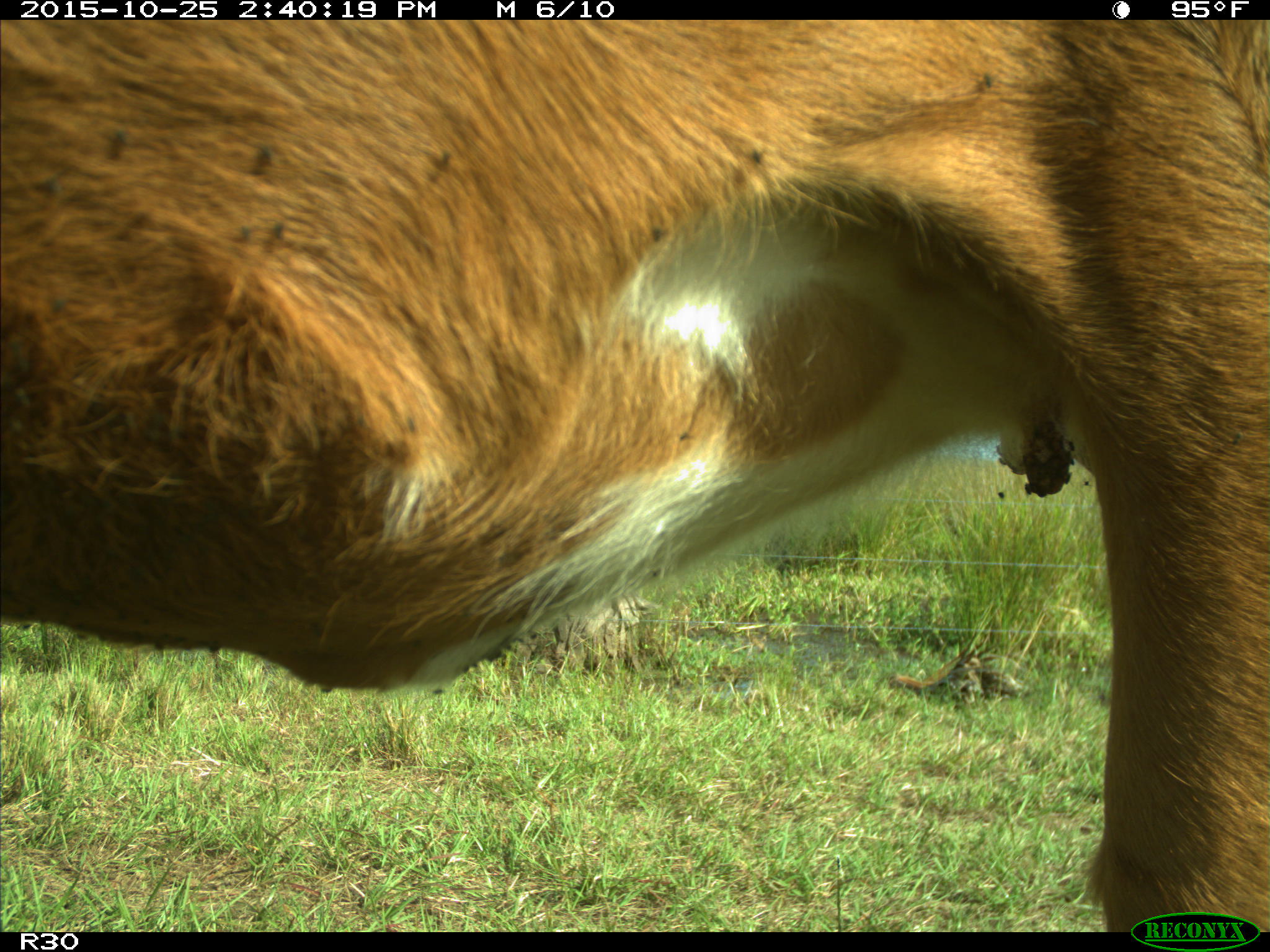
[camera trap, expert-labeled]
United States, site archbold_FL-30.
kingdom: Animalia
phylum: Chordata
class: Mammalia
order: Artiodactyla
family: Bovidae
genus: Bos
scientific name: Bos taurus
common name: domestic cow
Bos taurus (domestic cow).